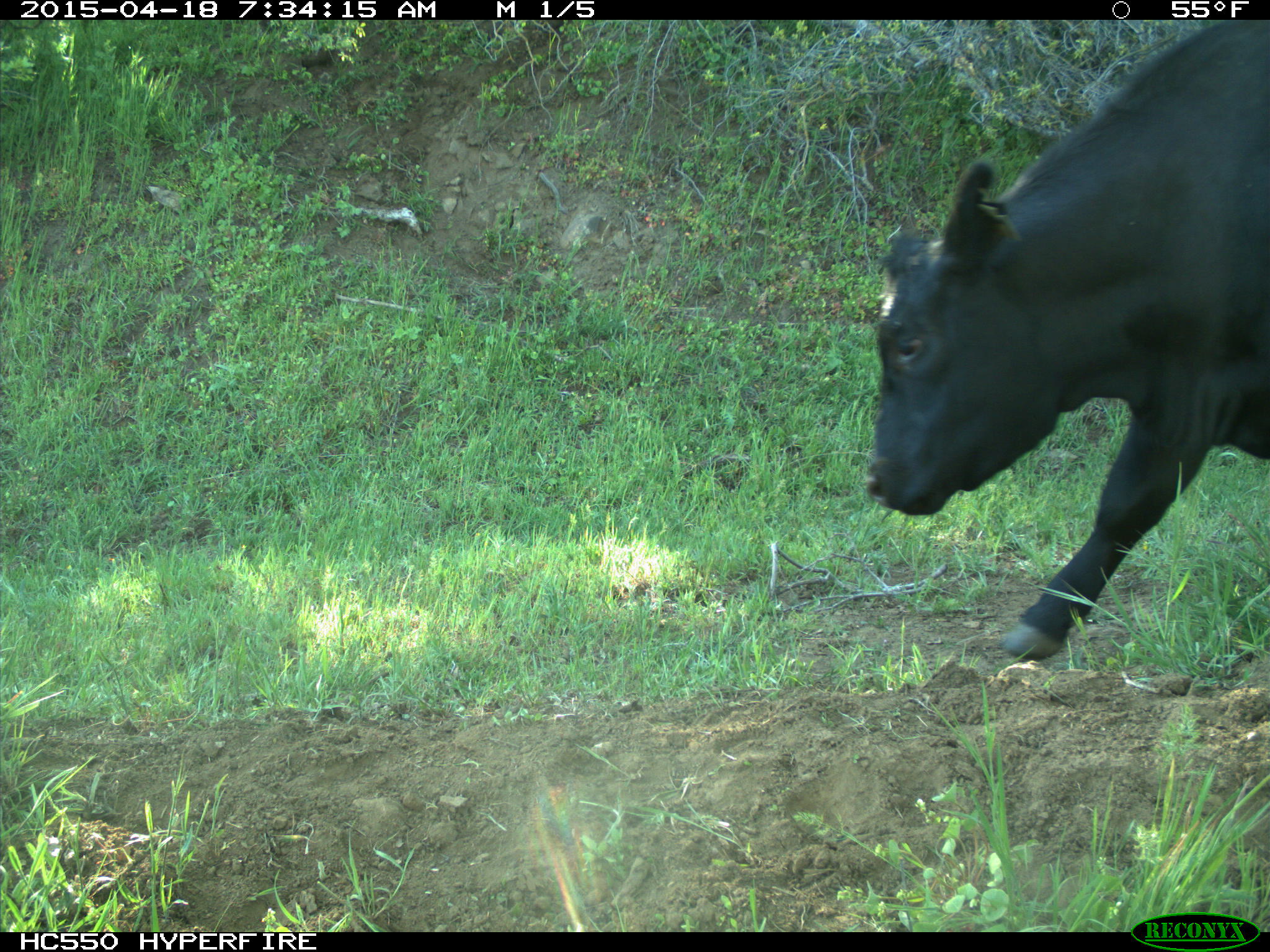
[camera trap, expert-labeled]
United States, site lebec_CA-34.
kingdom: Animalia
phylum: Chordata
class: Mammalia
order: Artiodactyla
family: Bovidae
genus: Bos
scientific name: Bos taurus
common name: domestic cow